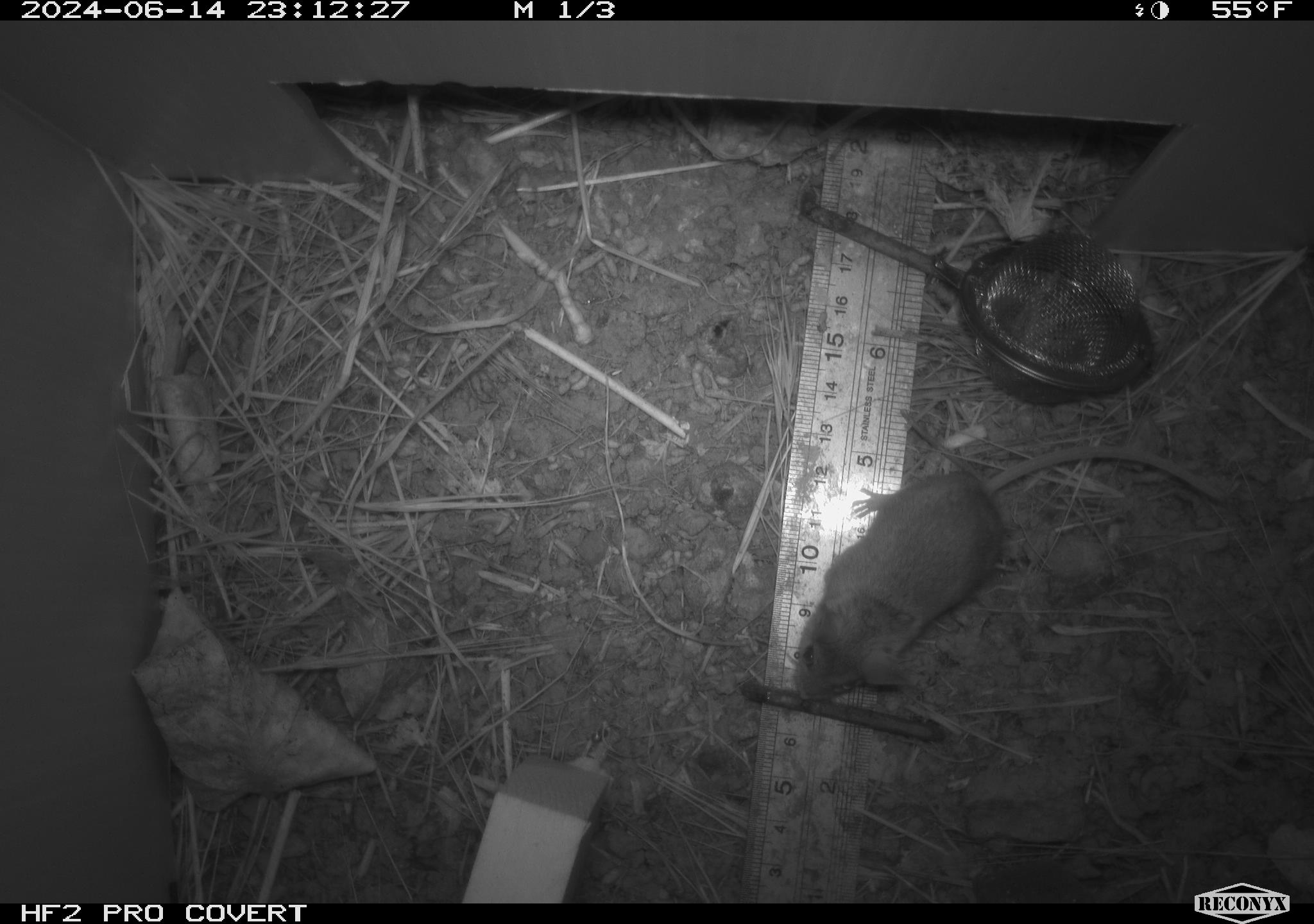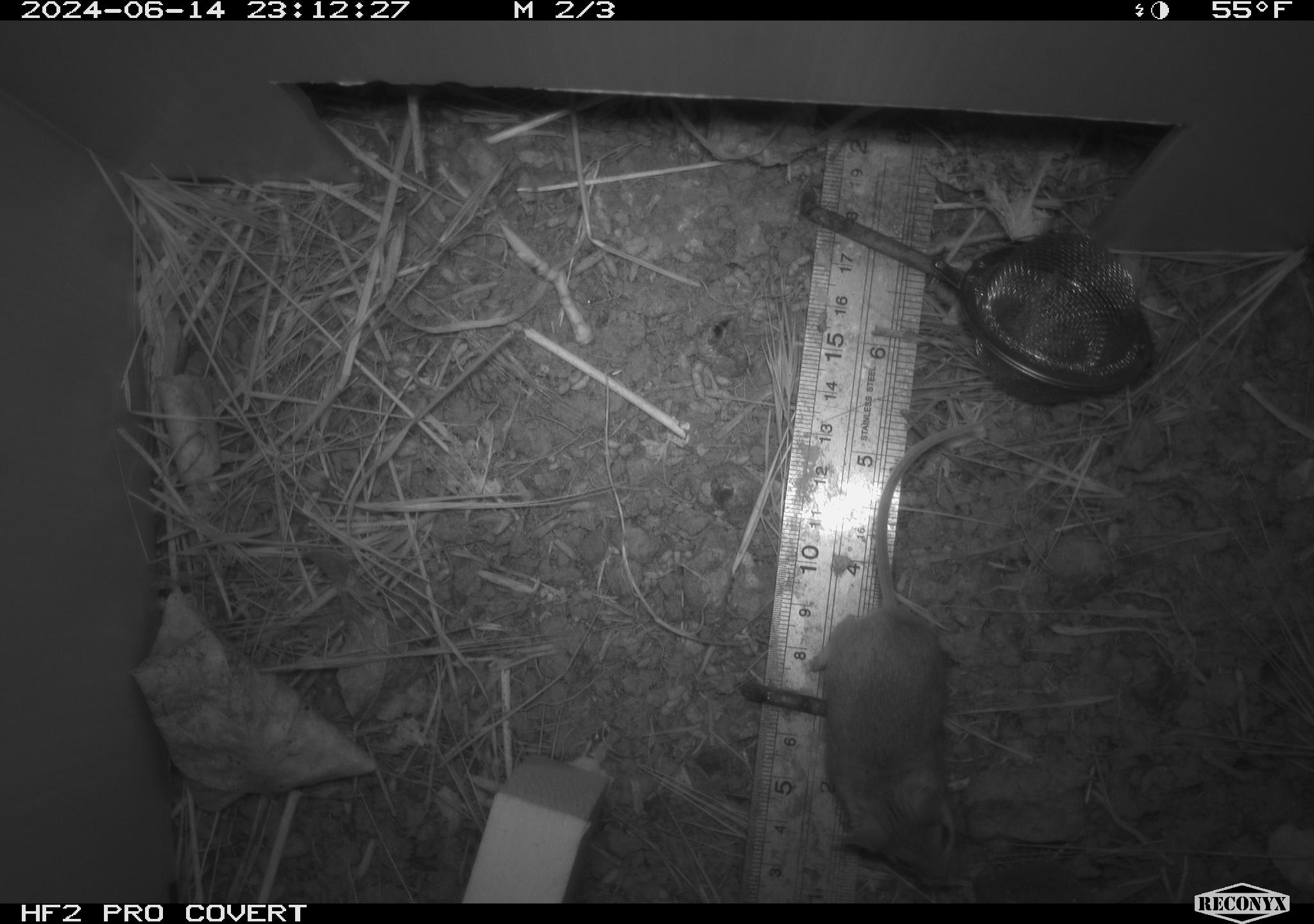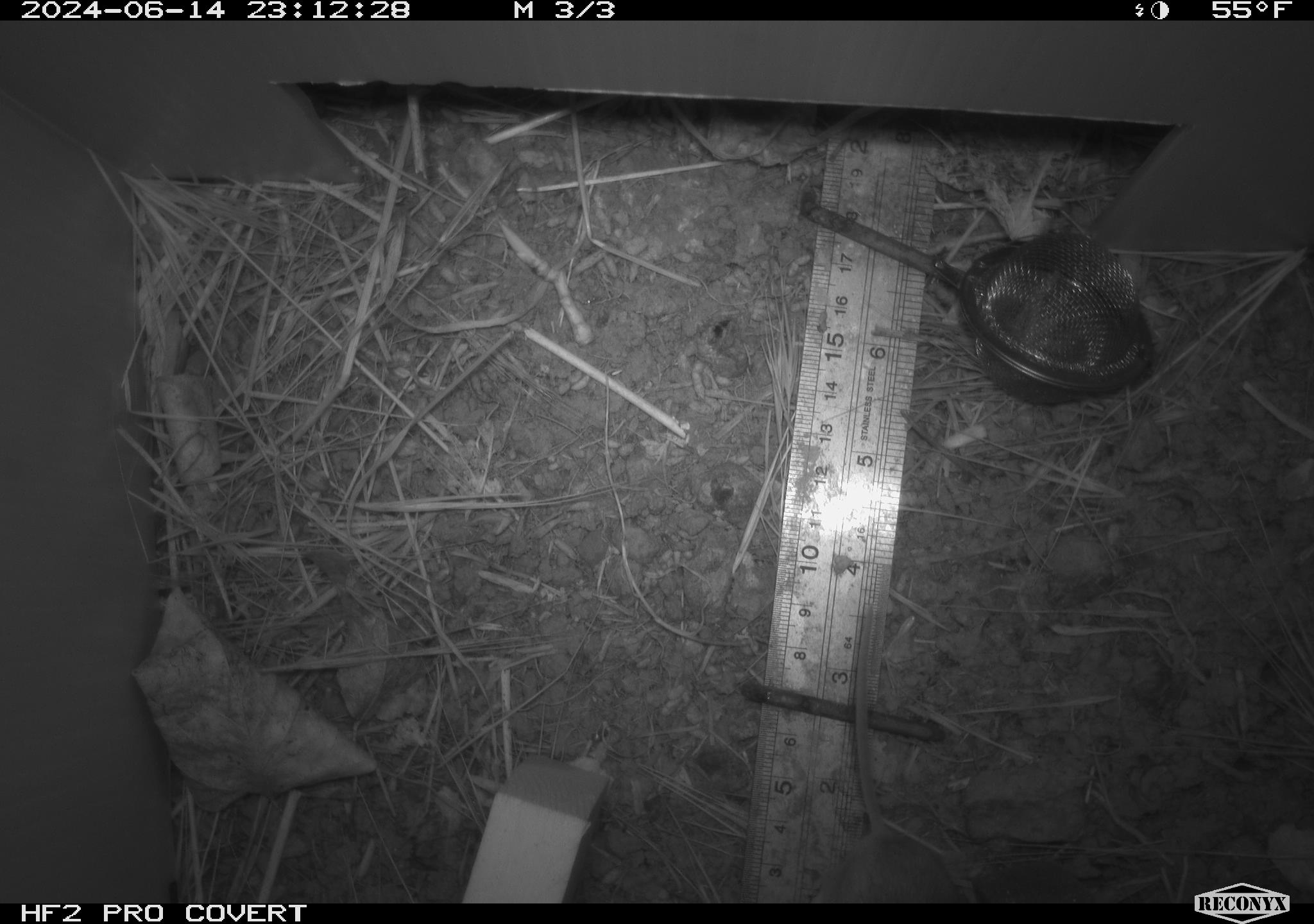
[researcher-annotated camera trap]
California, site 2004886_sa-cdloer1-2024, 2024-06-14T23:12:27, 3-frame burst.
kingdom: Animalia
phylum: Chordata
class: Mammalia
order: Rodentia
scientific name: Rodentia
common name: mouse species